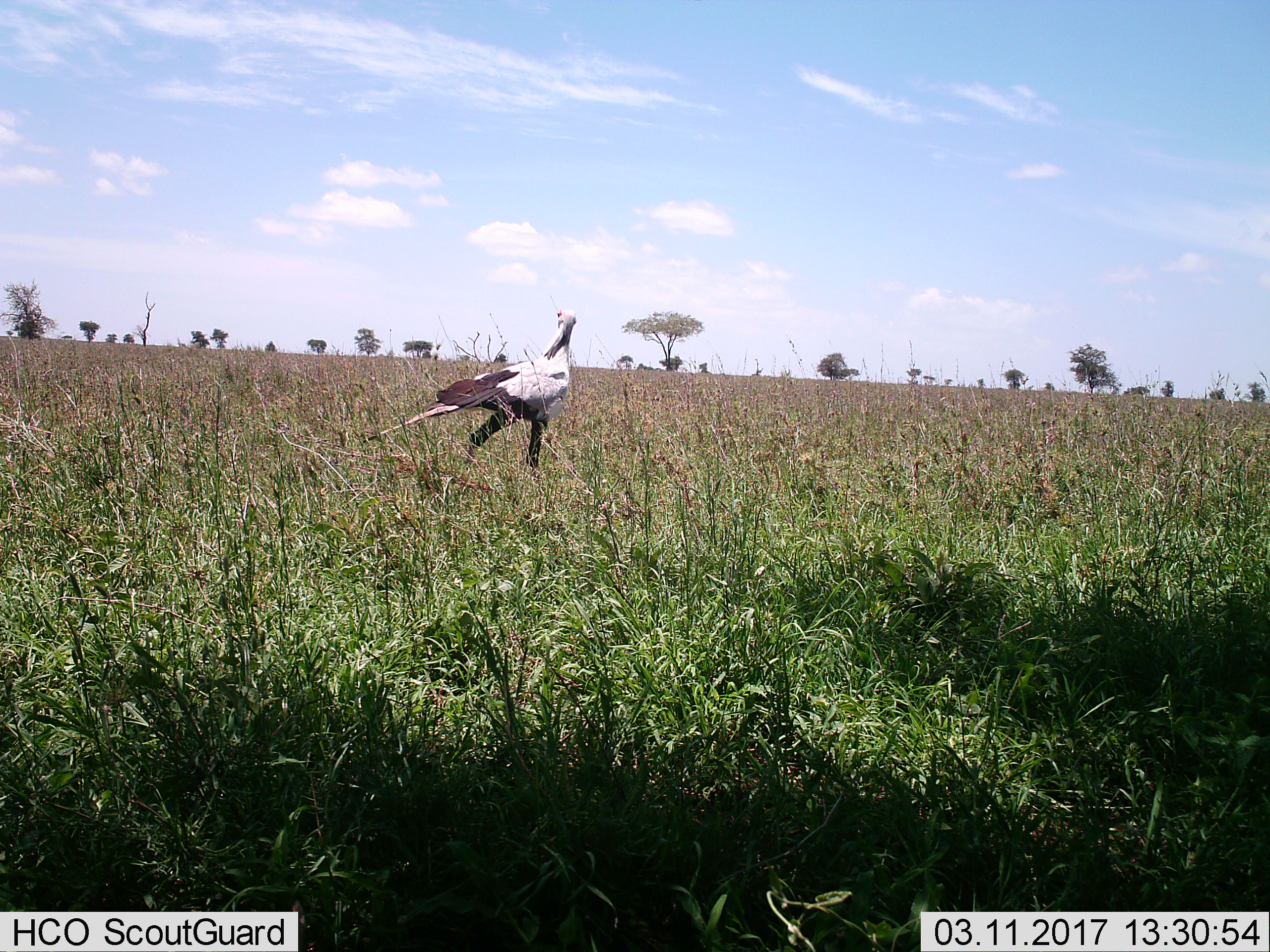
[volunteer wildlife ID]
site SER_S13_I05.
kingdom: Animalia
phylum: Chordata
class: Aves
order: Accipitriformes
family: Sagittariidae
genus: Sagittarius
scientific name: Sagittarius serpentarius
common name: secretarybird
Secretarybird (Sagittarius serpentarius), count 1. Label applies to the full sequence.